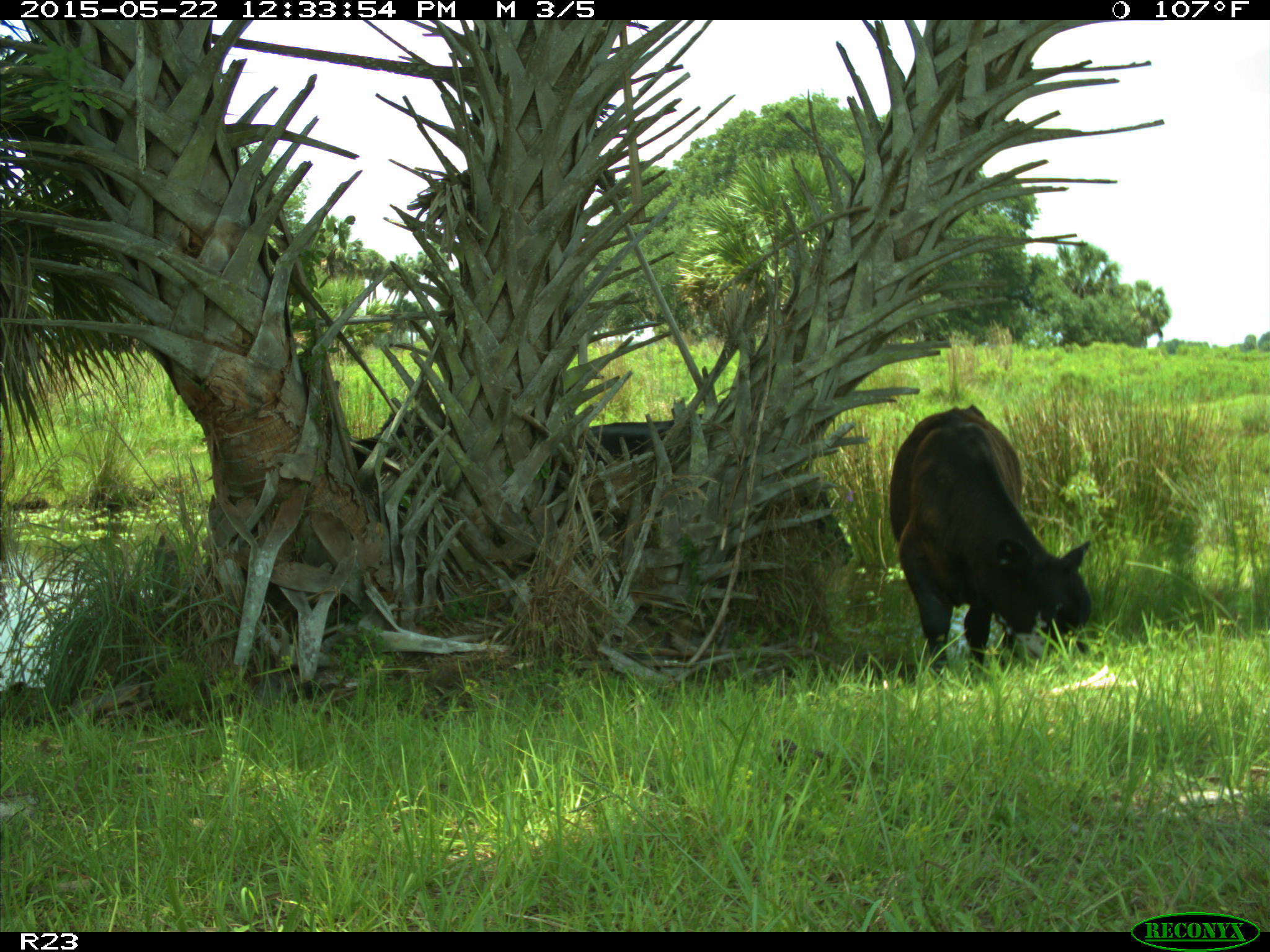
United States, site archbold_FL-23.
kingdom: Animalia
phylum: Chordata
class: Mammalia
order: Artiodactyla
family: Bovidae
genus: Bos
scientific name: Bos taurus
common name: domestic cow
Bos taurus (domestic cow).